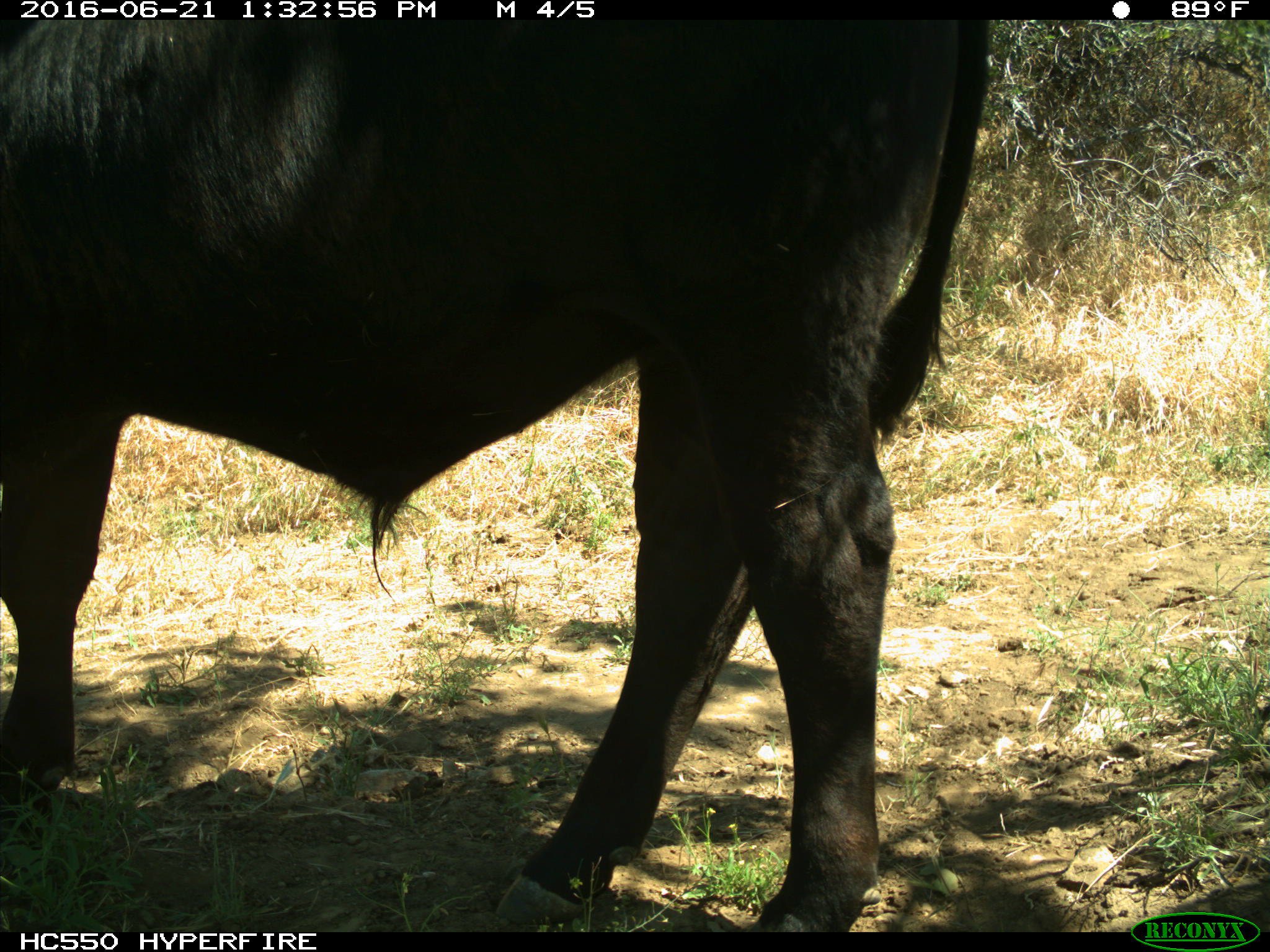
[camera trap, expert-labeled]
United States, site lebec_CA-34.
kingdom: Animalia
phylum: Chordata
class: Mammalia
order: Artiodactyla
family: Bovidae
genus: Bos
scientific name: Bos taurus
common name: domestic cow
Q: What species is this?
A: Bos taurus (domestic cow).